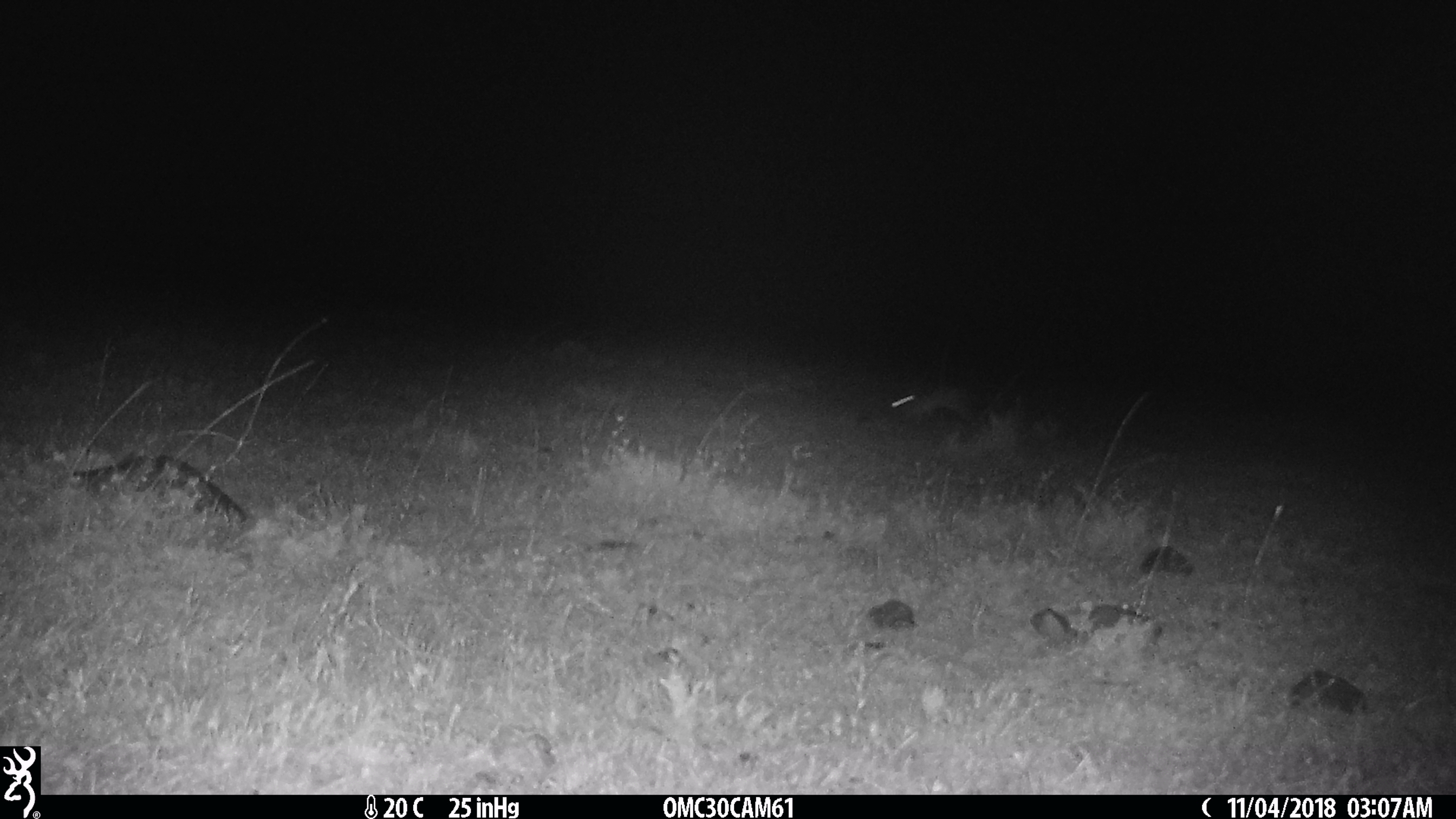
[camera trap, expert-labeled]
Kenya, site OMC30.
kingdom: Animalia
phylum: Chordata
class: Mammalia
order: Lagomorpha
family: Leporidae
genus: Lepus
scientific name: Lepus capensis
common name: cape hare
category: hare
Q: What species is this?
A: Hare (cape hare) (Lepus capensis).